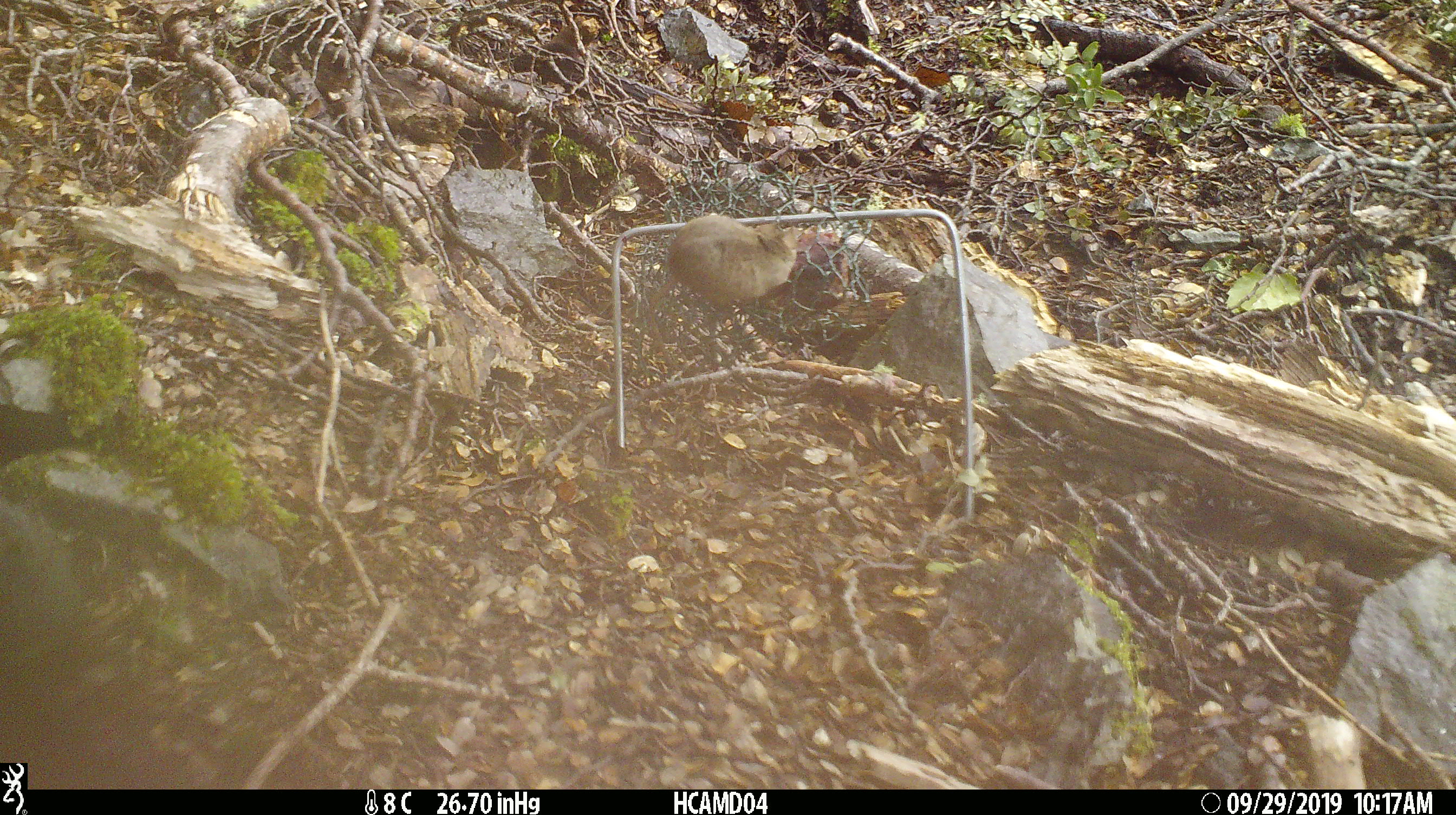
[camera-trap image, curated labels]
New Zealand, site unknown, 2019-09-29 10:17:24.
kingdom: Animalia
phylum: Chordata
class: Mammalia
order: Rodentia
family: Muridae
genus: Mus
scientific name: Mus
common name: mouse